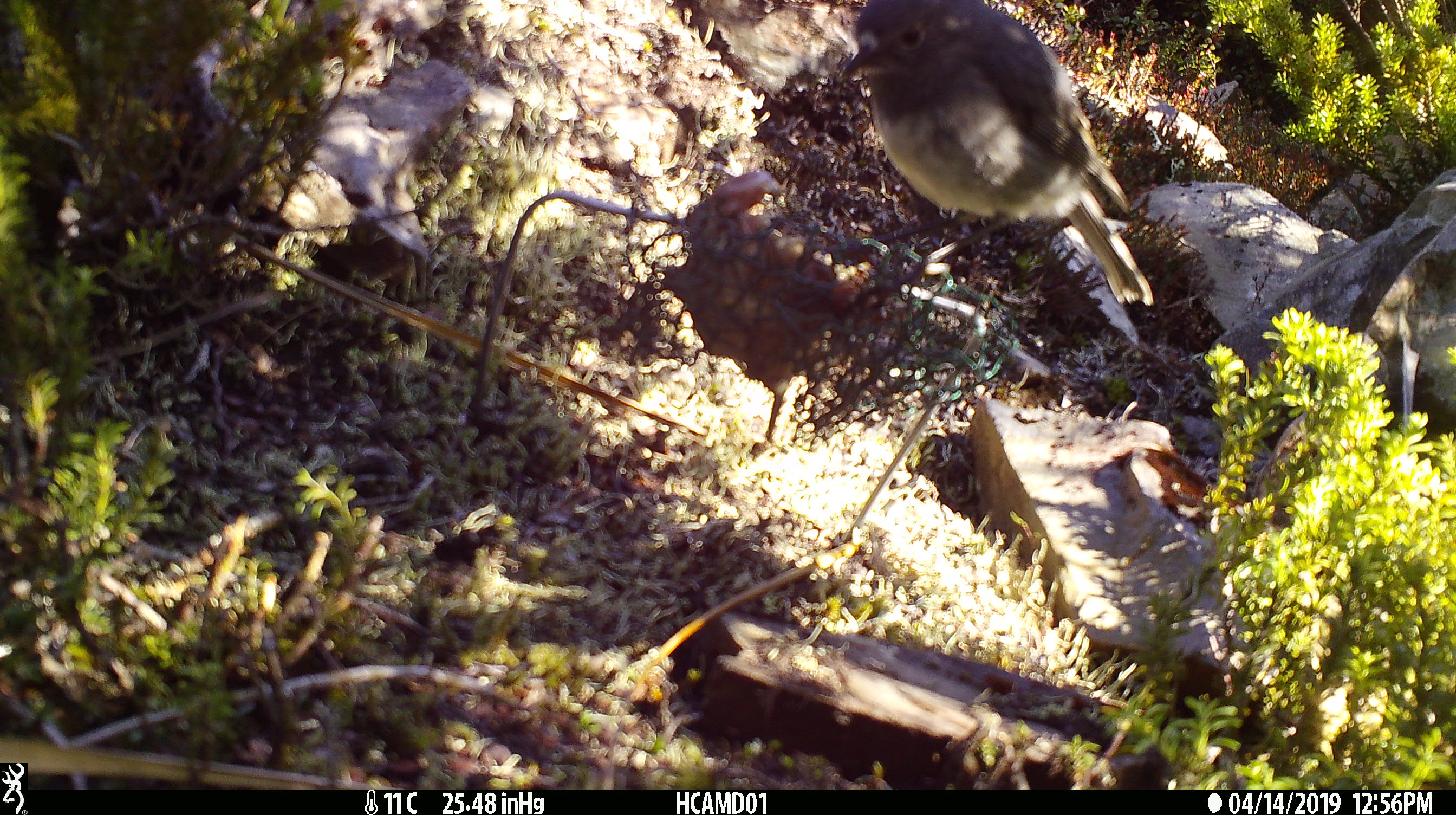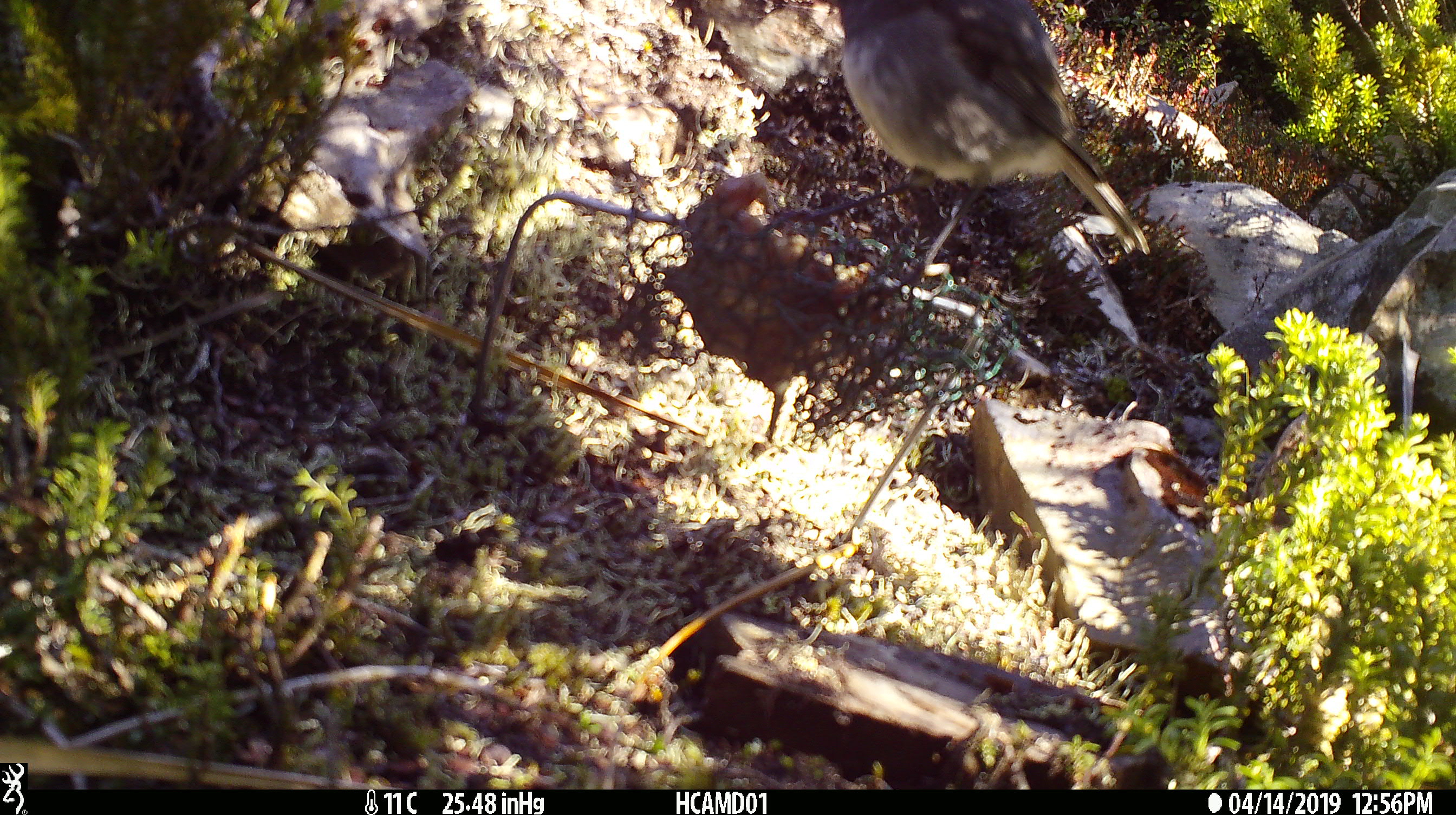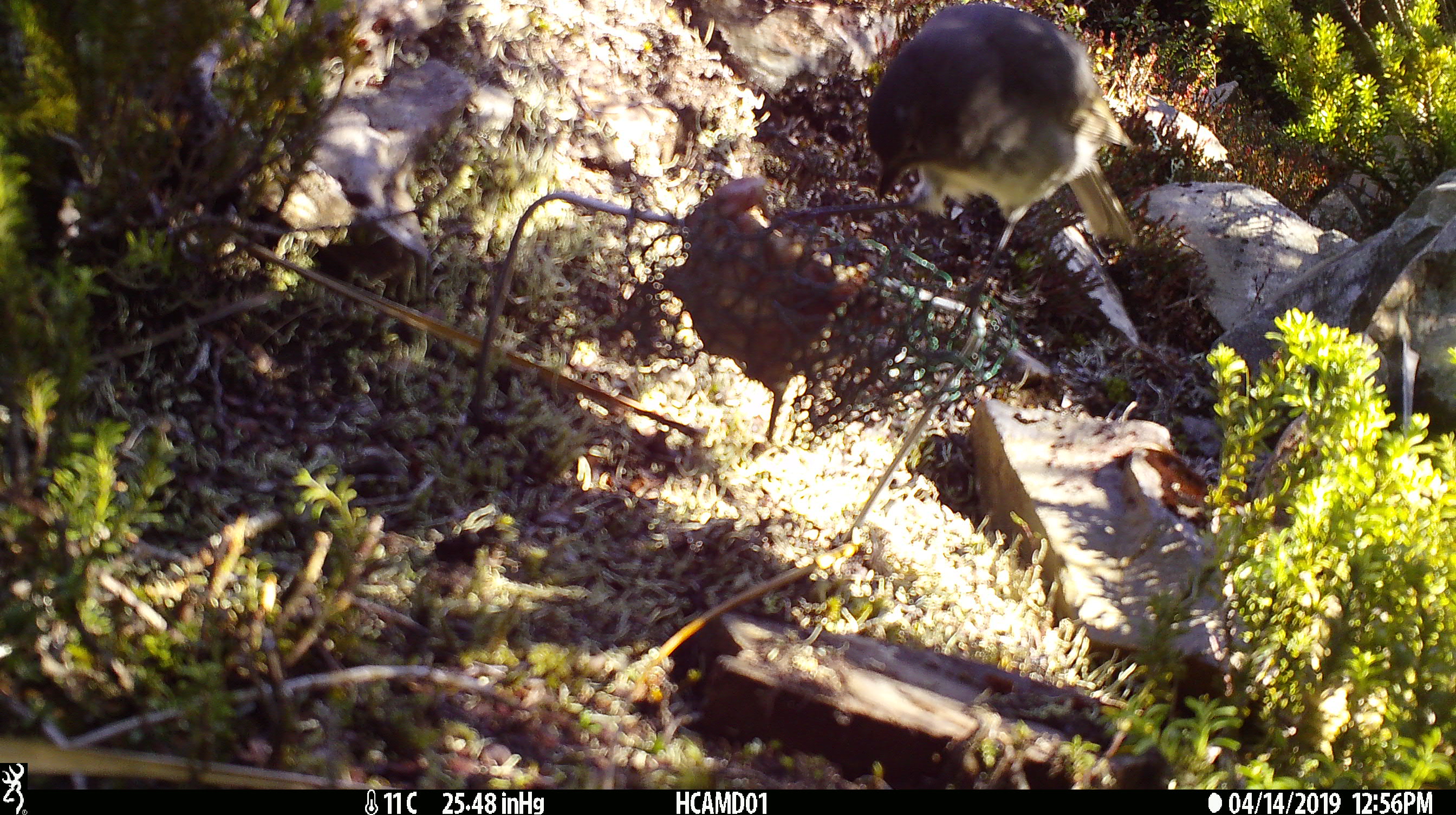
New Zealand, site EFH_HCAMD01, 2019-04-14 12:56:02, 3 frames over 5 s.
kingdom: Animalia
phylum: Chordata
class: Aves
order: Passeriformes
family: Petroicidae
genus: Petroica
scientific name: Petroica australis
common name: new zealand robin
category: robin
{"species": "robin (new zealand robin) (Petroica australis)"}